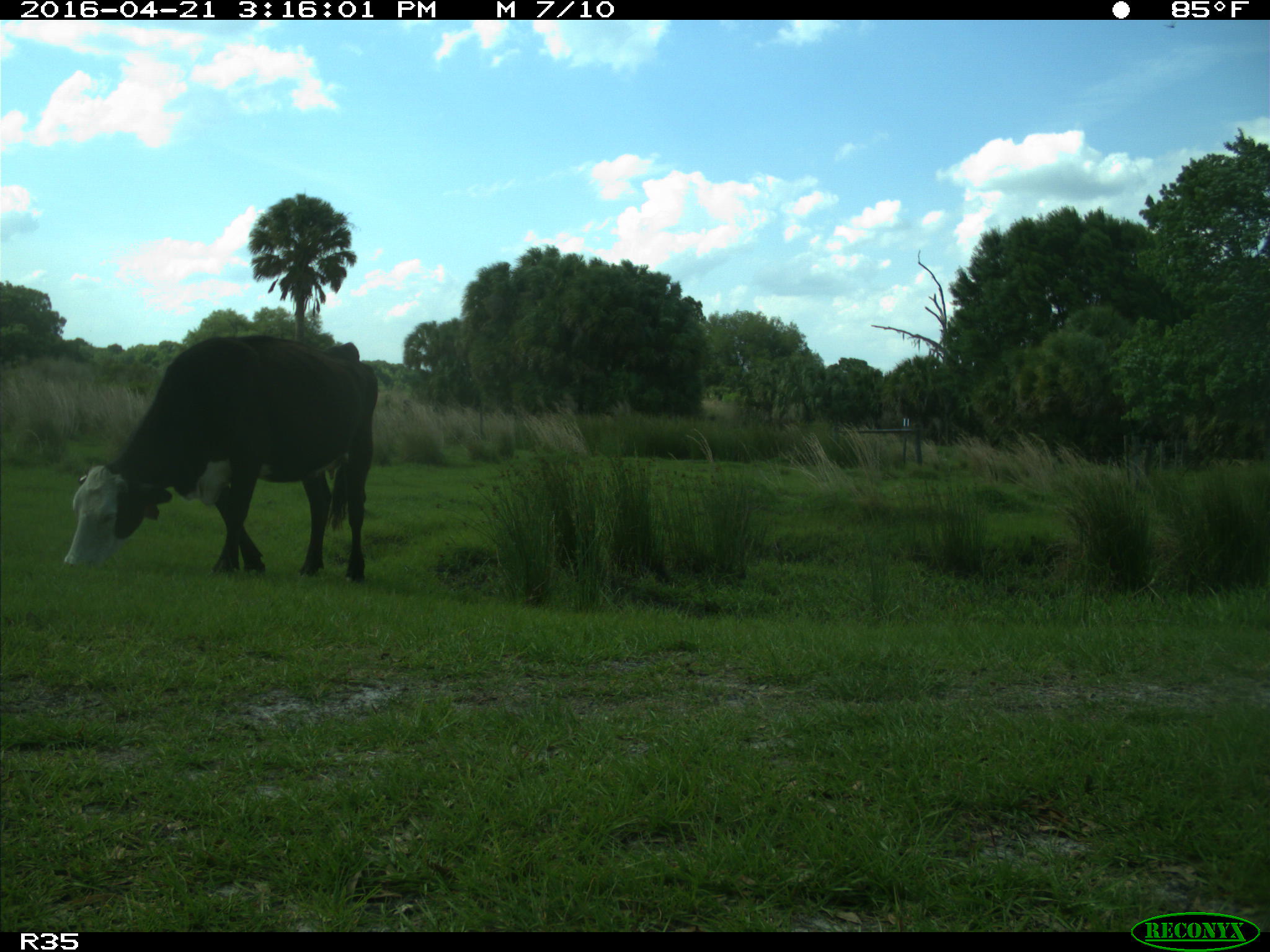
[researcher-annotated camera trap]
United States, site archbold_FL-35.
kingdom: Animalia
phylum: Chordata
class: Mammalia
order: Artiodactyla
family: Bovidae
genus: Bos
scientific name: Bos taurus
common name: domestic cow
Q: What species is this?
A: Bos taurus (domestic cow).